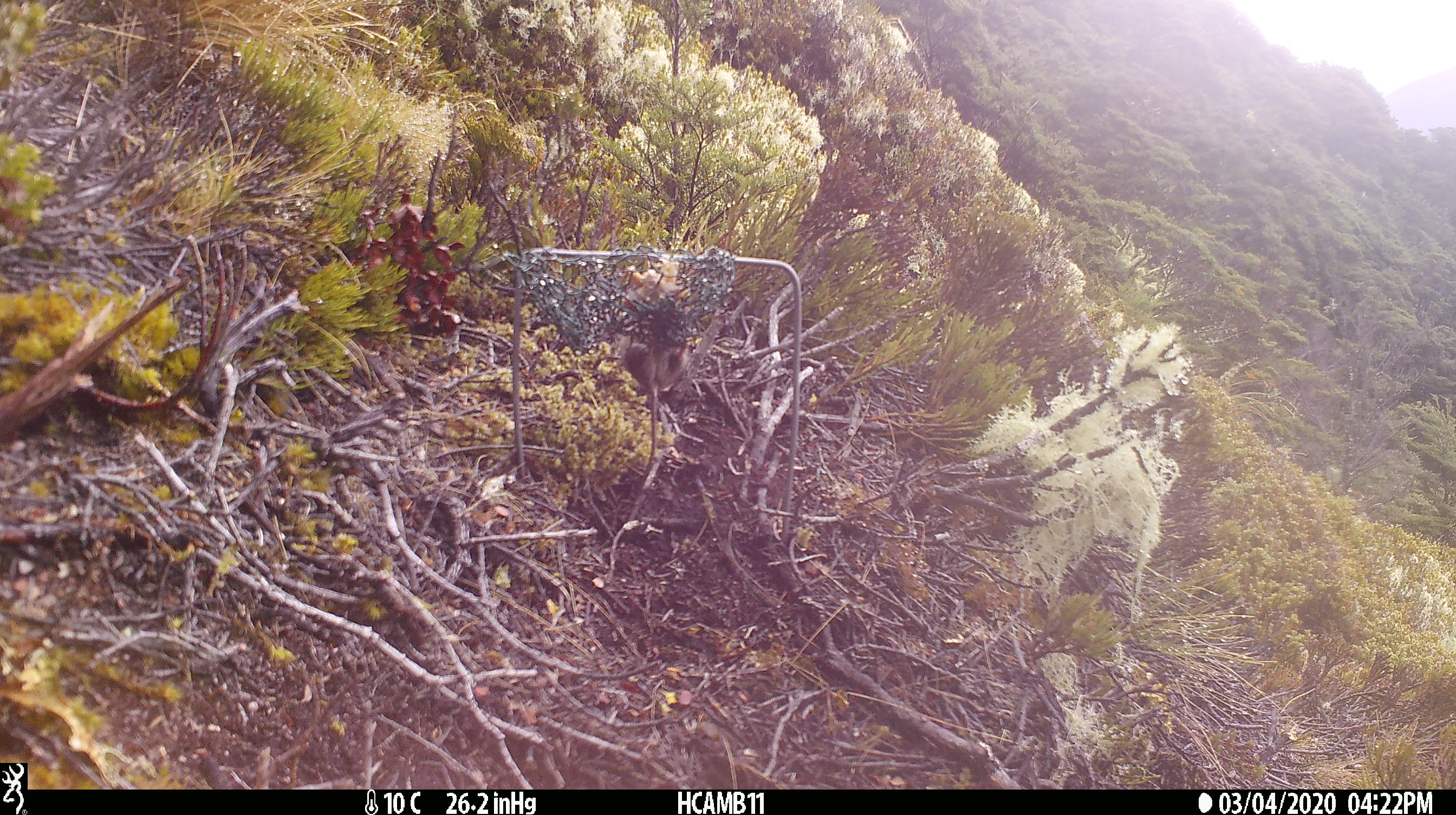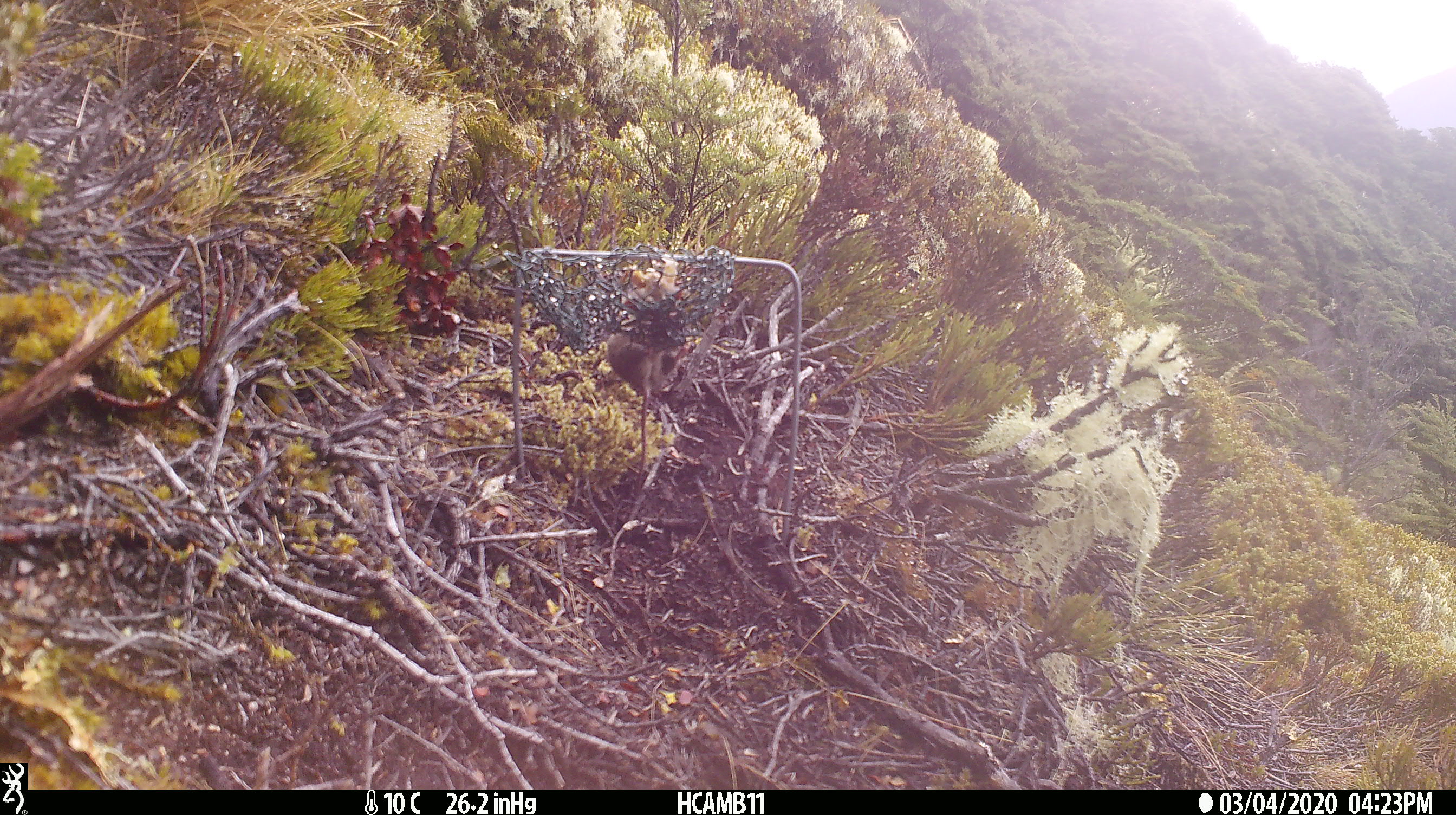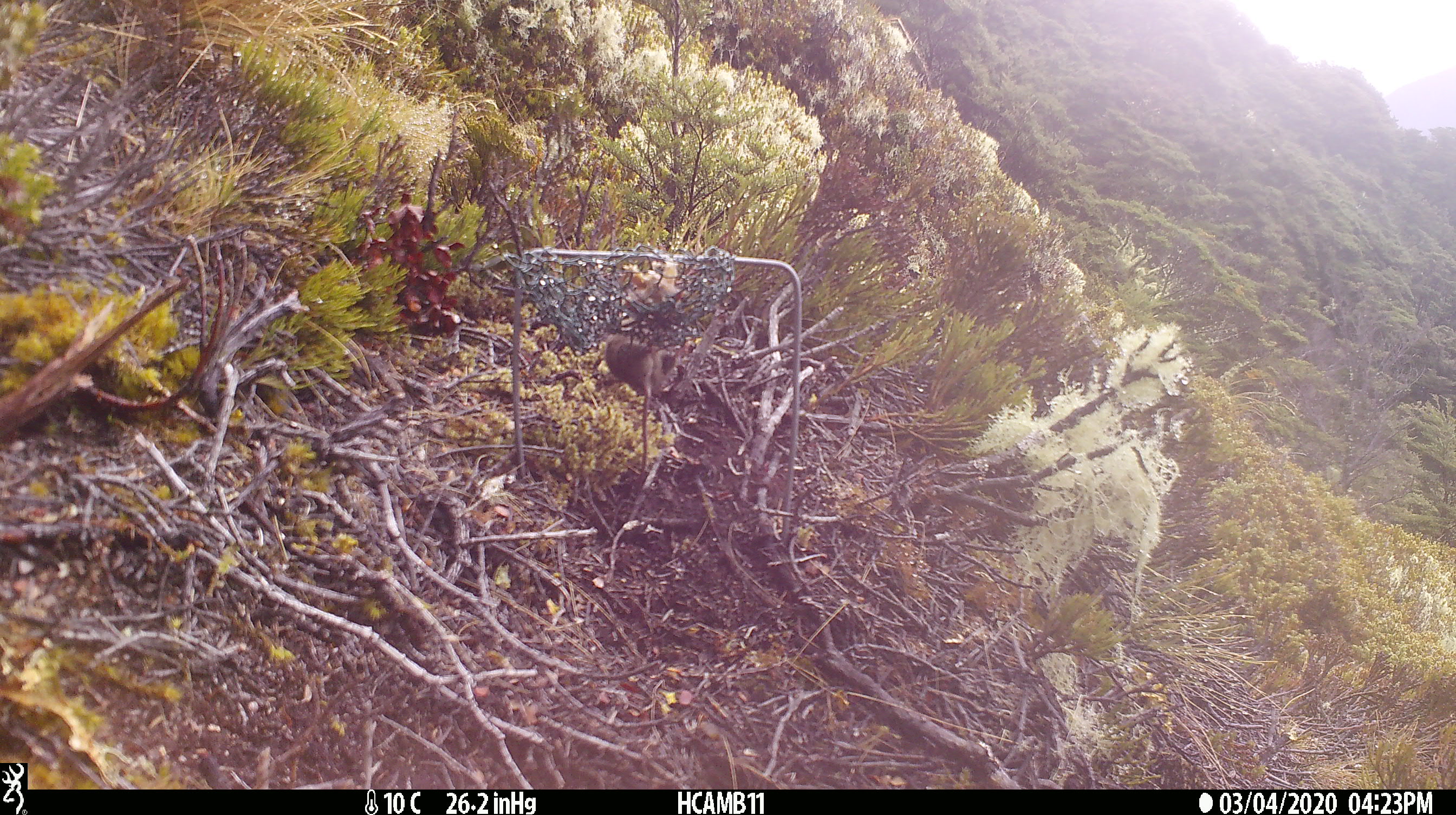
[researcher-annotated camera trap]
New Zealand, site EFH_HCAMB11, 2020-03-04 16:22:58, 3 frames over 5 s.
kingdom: Animalia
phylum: Chordata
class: Mammalia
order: Rodentia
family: Muridae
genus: Mus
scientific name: Mus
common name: mouse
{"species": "mouse (Mus)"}